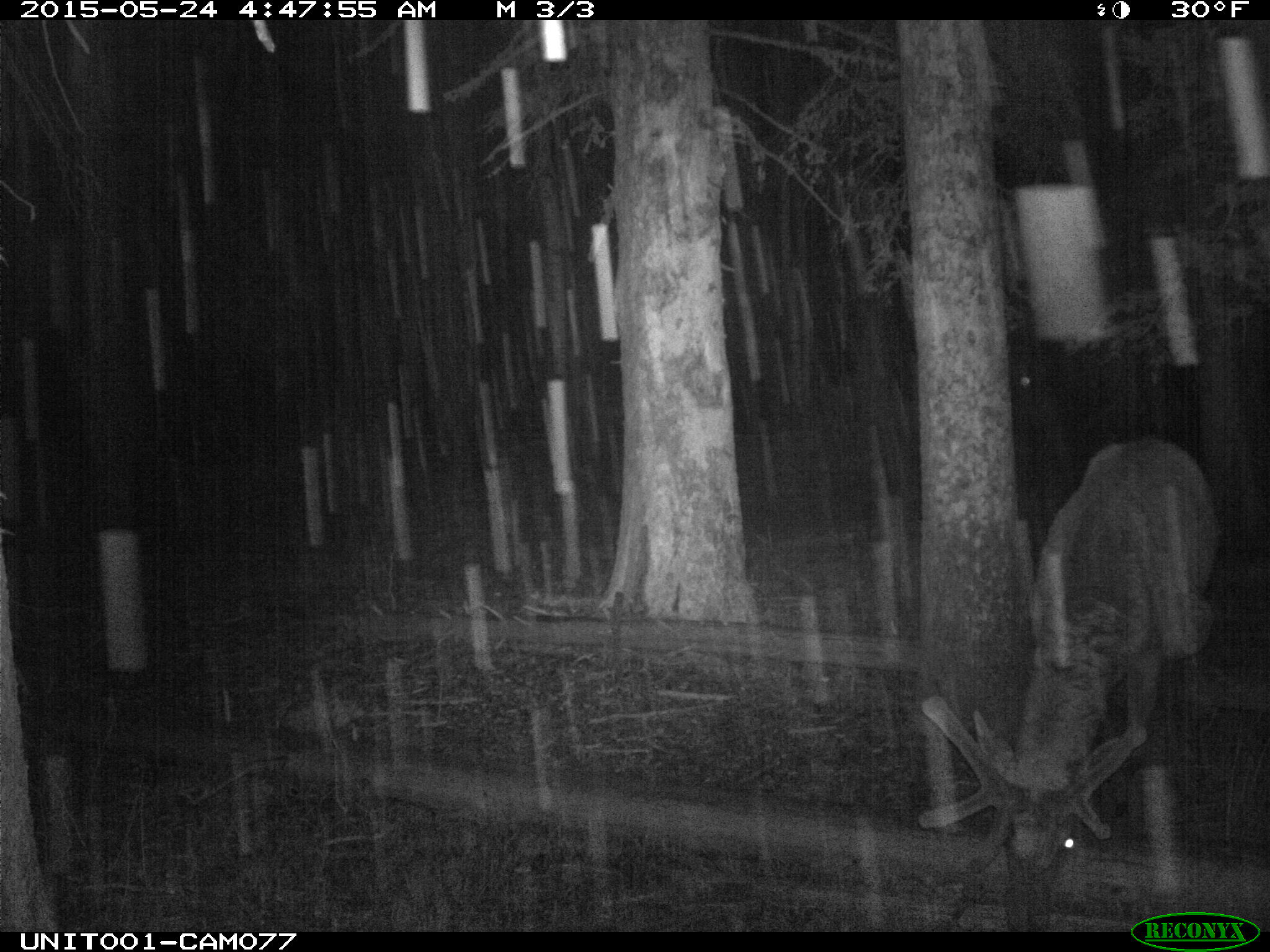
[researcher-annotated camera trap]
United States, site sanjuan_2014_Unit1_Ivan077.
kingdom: Animalia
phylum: Chordata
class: Mammalia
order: Artiodactyla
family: Cervidae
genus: Cervus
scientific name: Cervus elaphus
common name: red deer